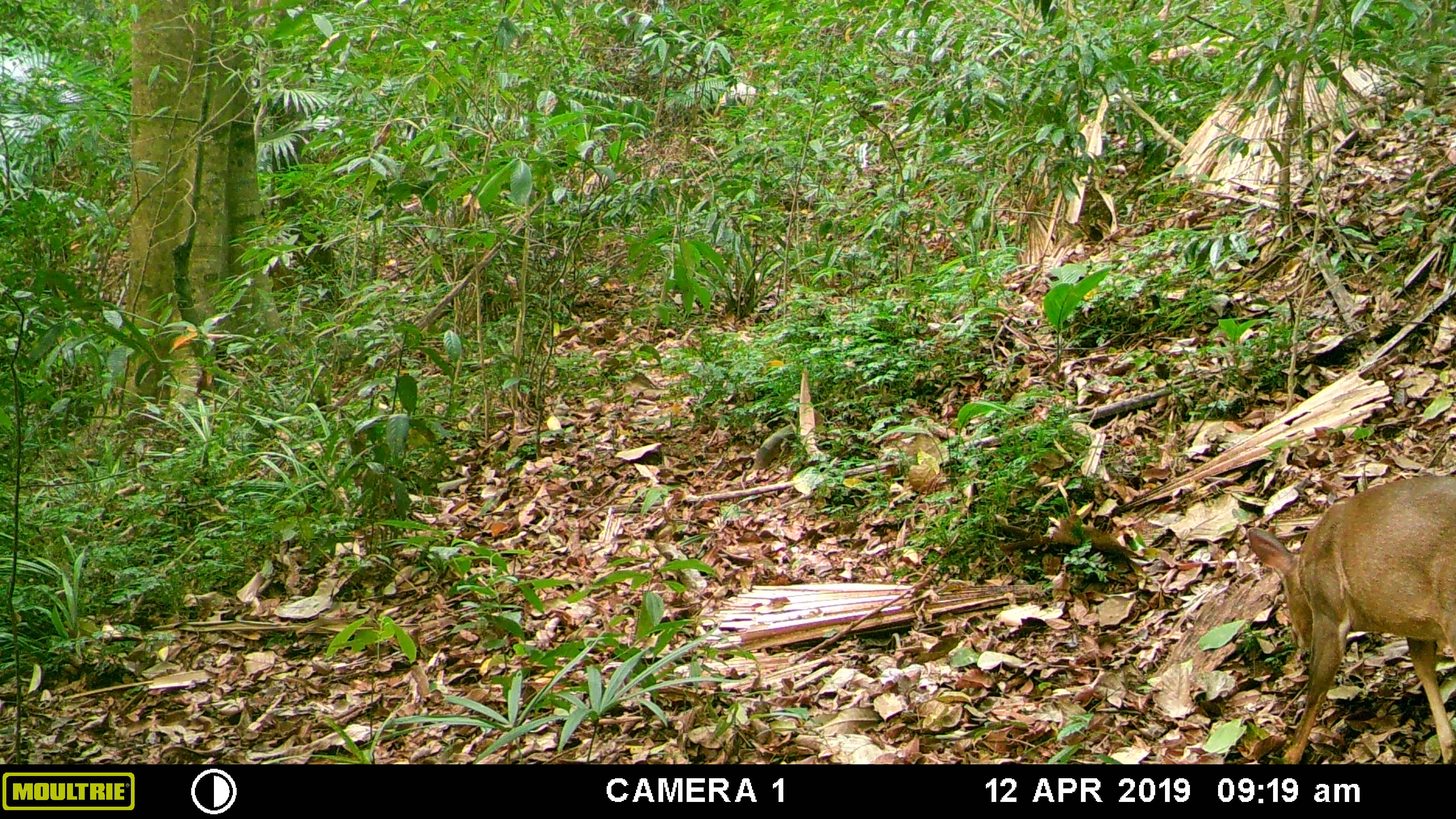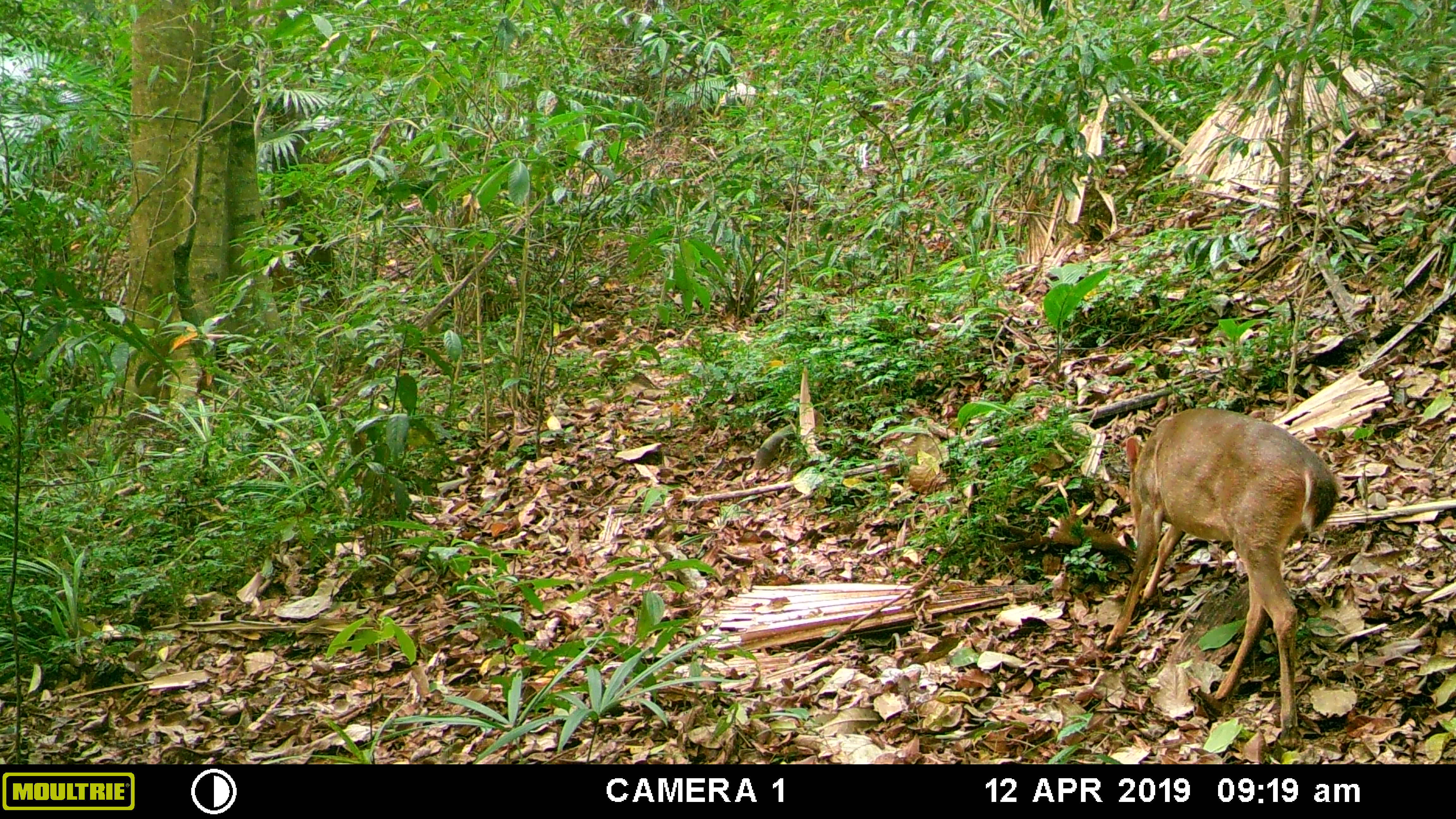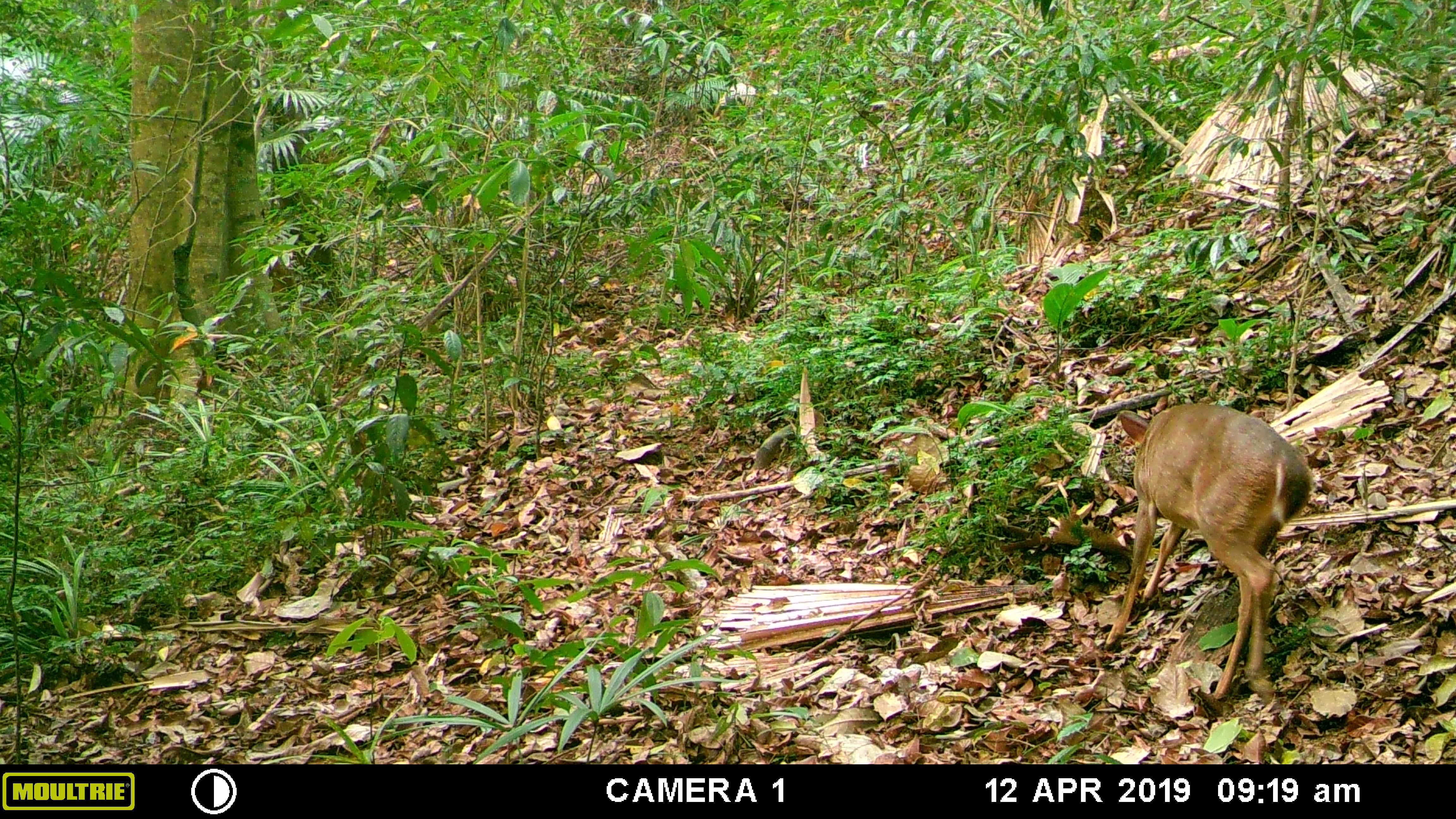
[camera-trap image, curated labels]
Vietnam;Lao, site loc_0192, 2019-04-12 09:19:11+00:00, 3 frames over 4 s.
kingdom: Animalia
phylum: Chordata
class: Mammalia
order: Artiodactyla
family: Cervidae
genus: Muntiacus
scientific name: Muntiacus vuquangensis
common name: large-antlered muntjac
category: large antlered muntjac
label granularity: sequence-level